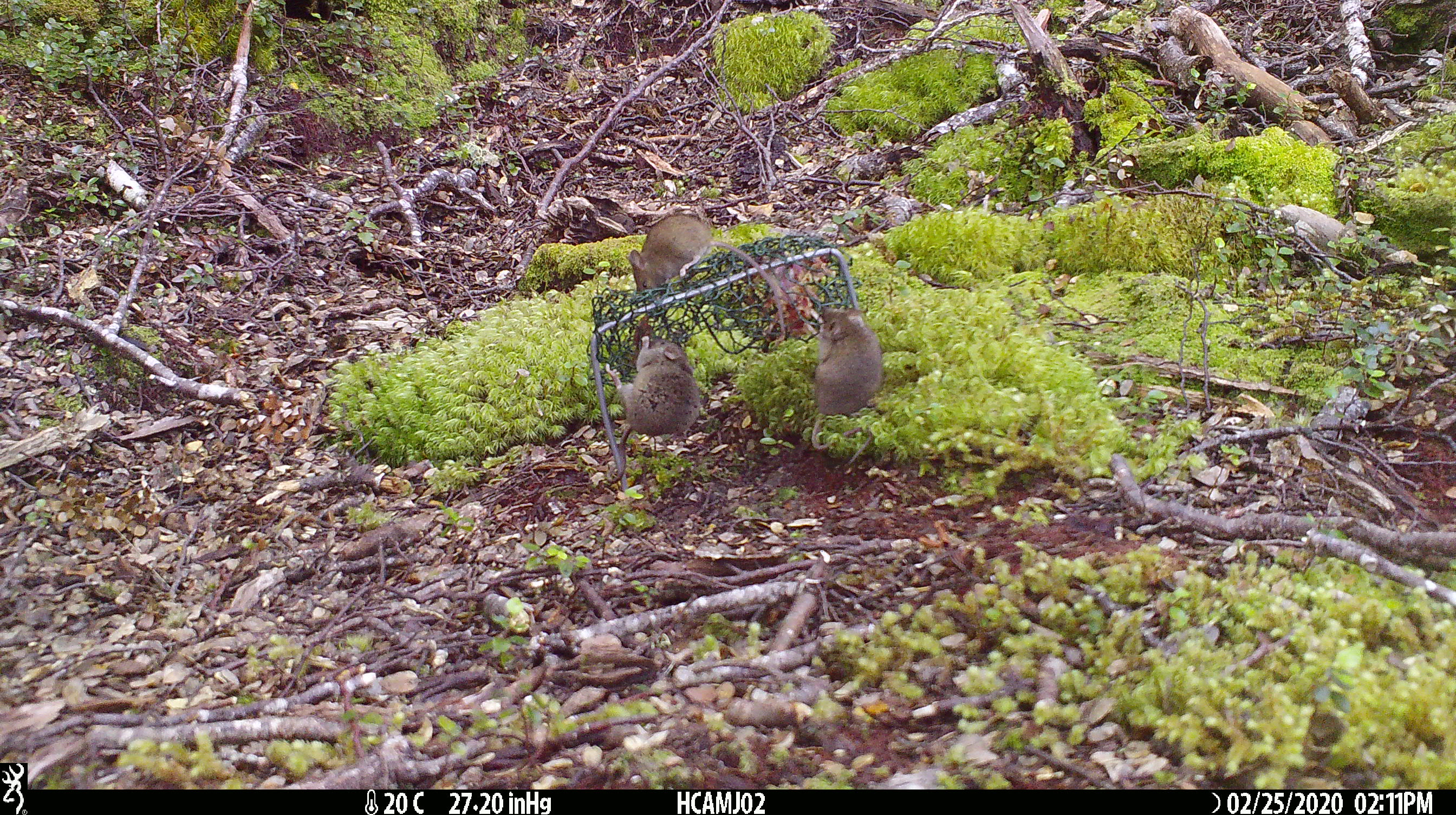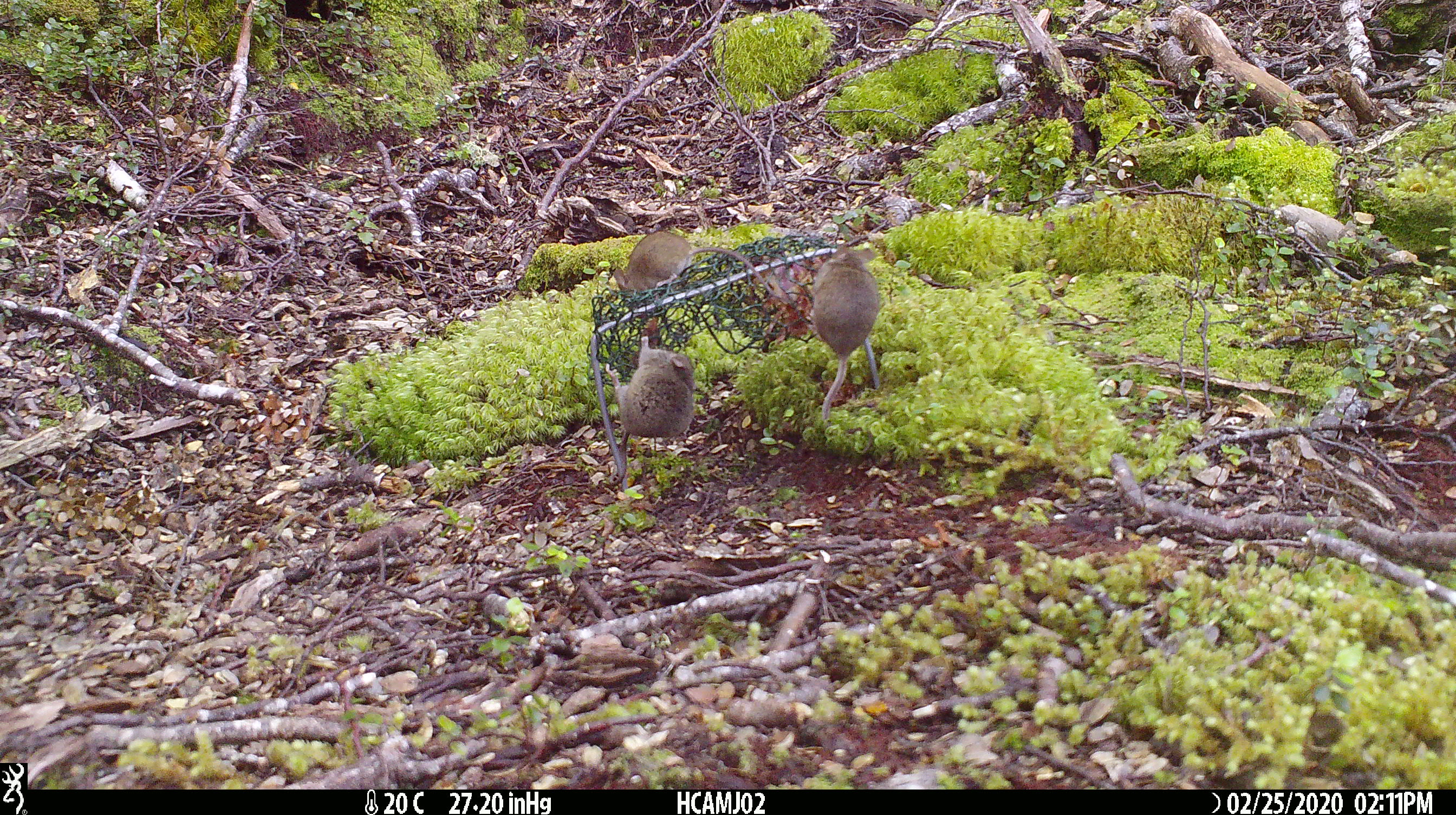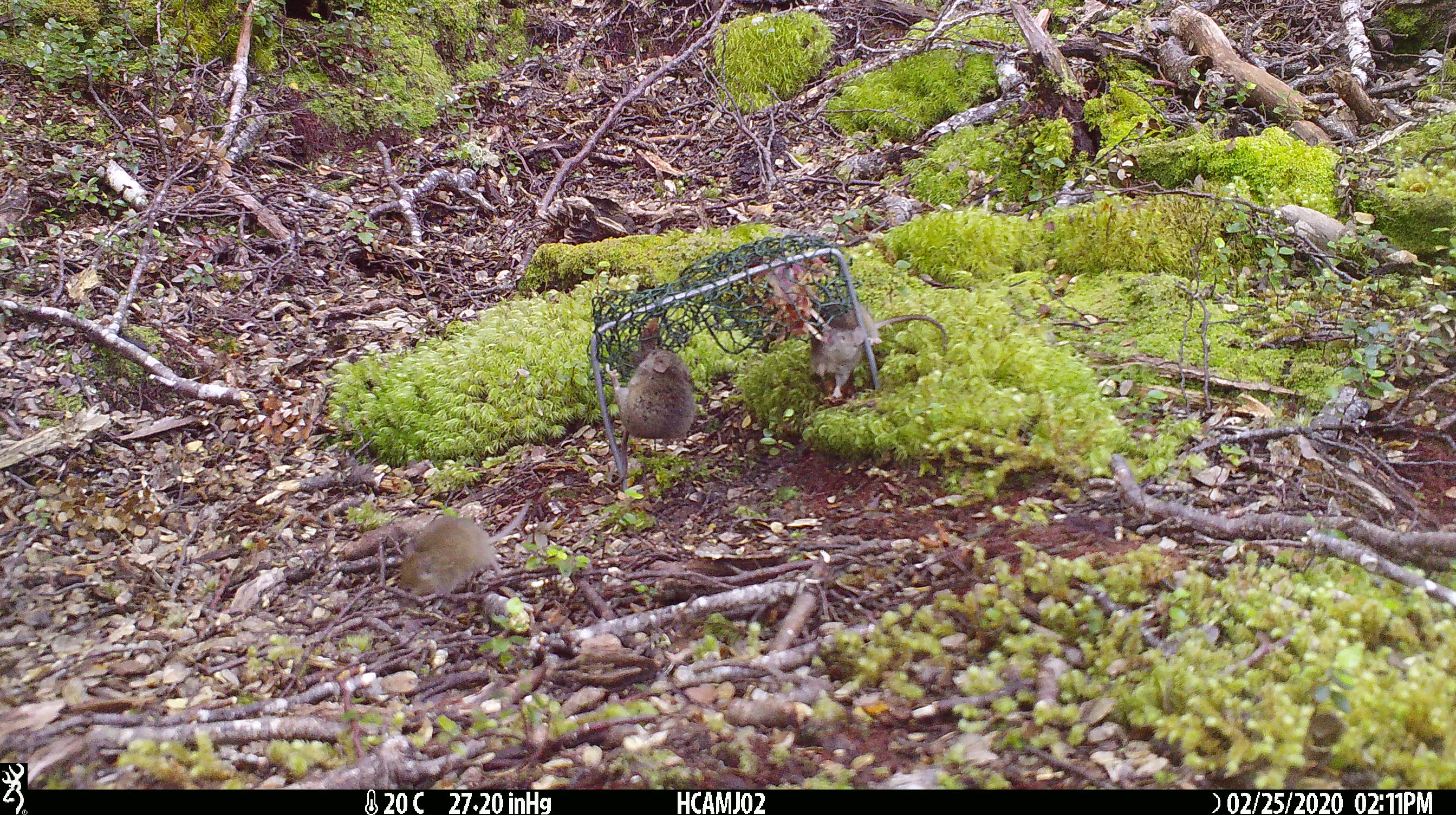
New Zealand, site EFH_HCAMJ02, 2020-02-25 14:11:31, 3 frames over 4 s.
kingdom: Animalia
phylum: Chordata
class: Mammalia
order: Rodentia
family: Muridae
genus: Mus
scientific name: Mus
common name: mouse